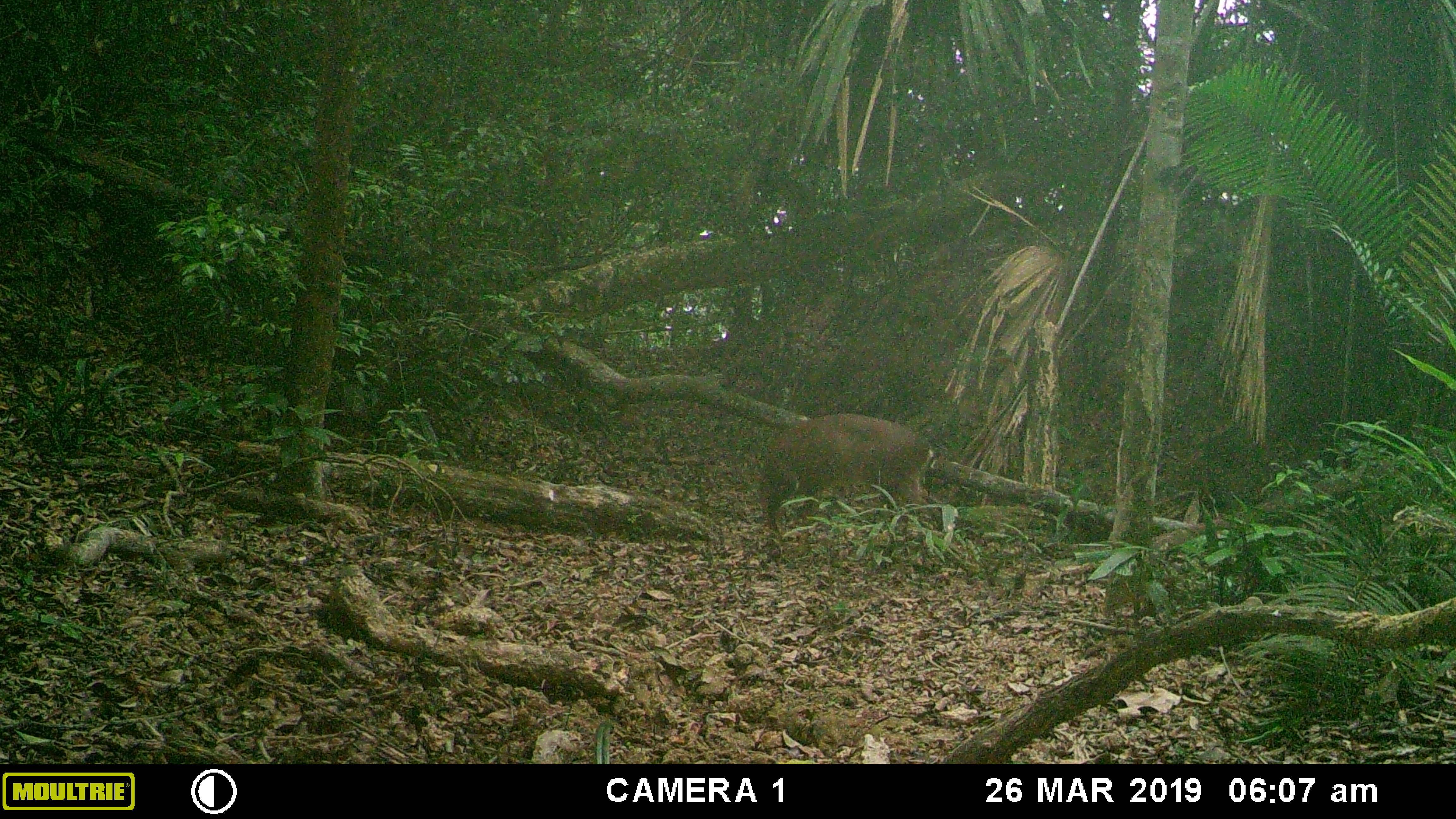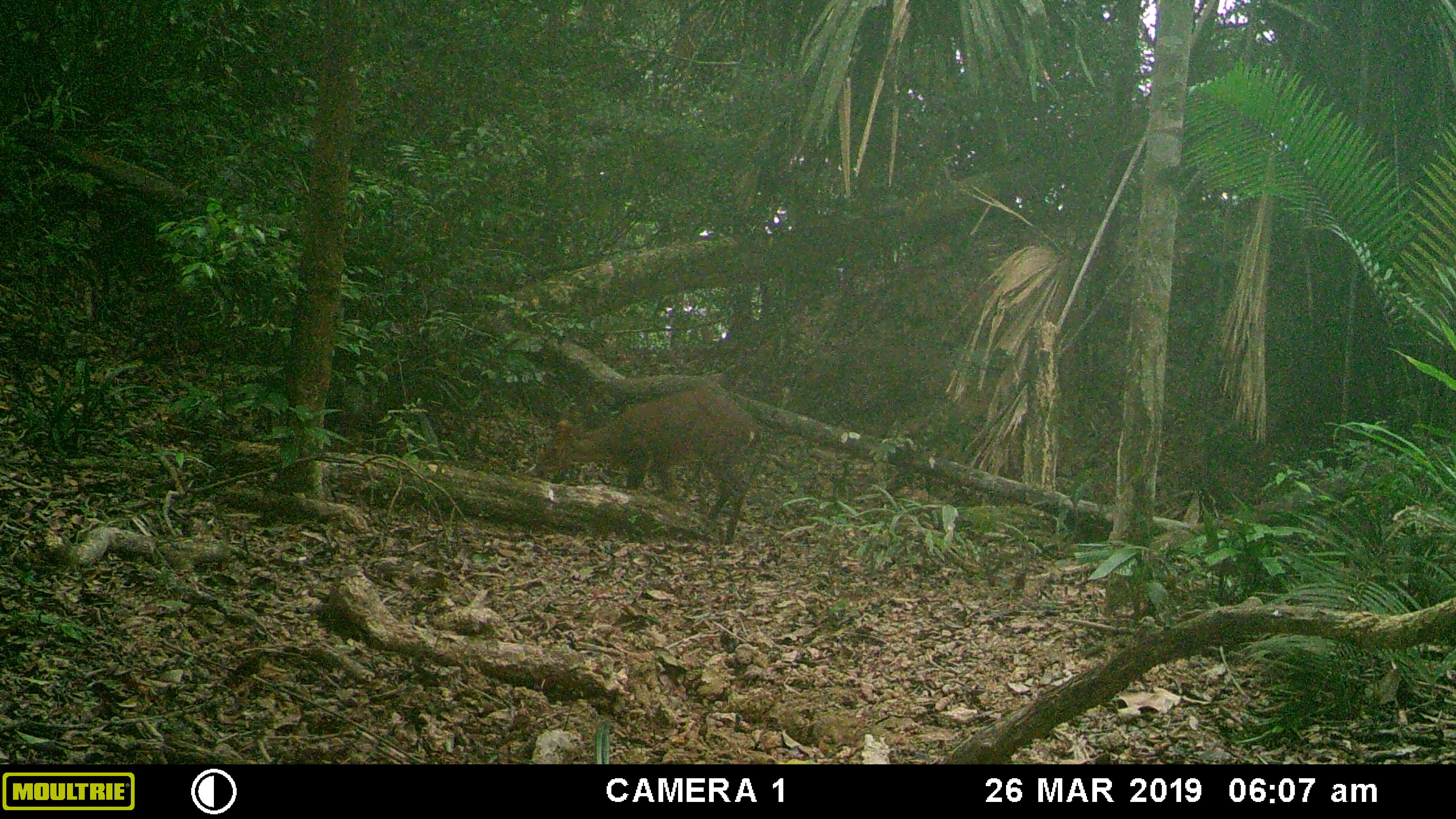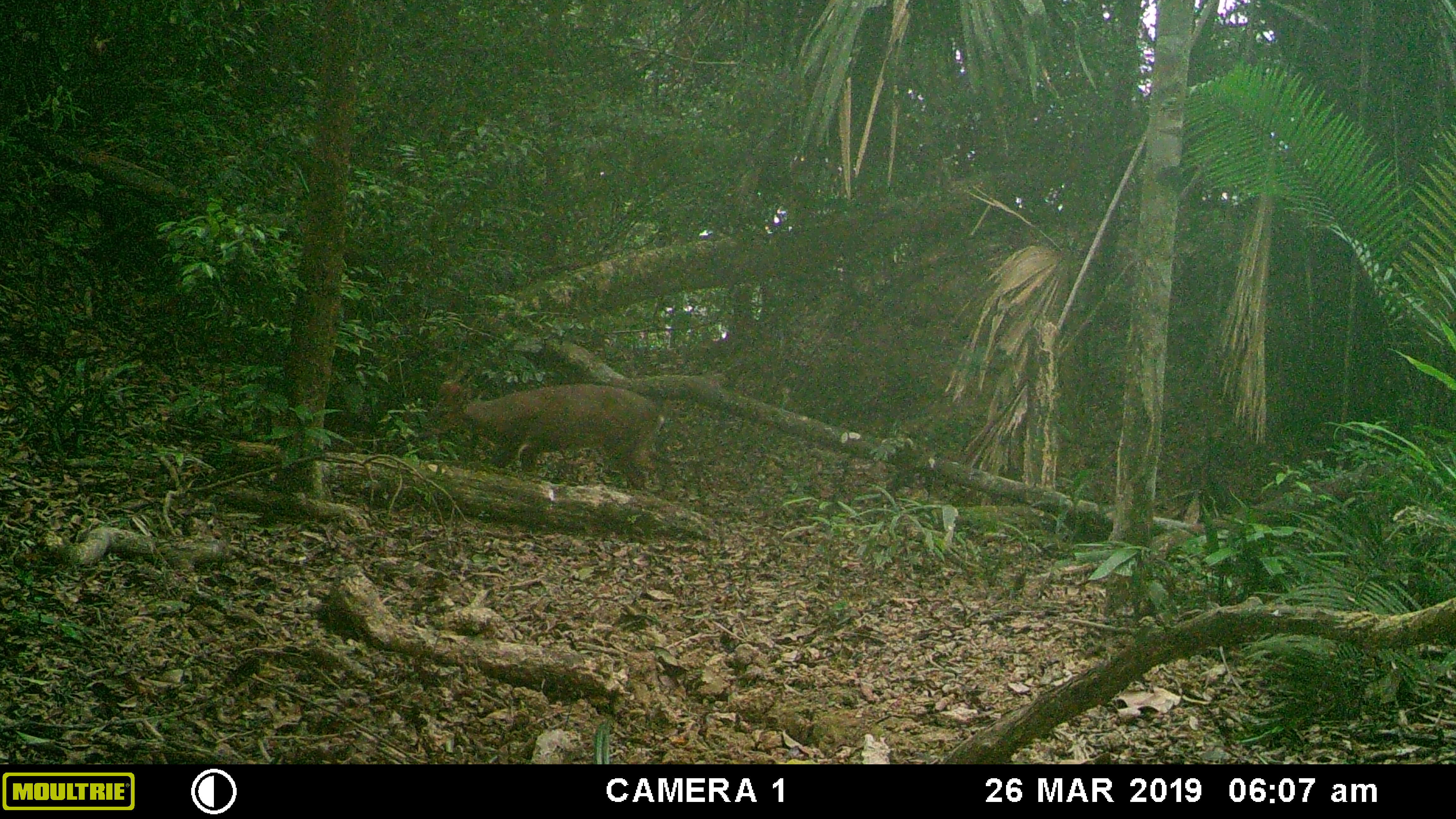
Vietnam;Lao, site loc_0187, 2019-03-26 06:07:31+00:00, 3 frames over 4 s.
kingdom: Animalia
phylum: Chordata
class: Mammalia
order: Artiodactyla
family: Cervidae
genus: Muntiacus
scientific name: Muntiacus rooseveltorum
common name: roosevelt's muntjac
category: roosevelts muntjac group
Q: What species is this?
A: Roosevelts muntjac group (roosevelt's muntjac) (Muntiacus rooseveltorum).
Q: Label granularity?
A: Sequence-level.